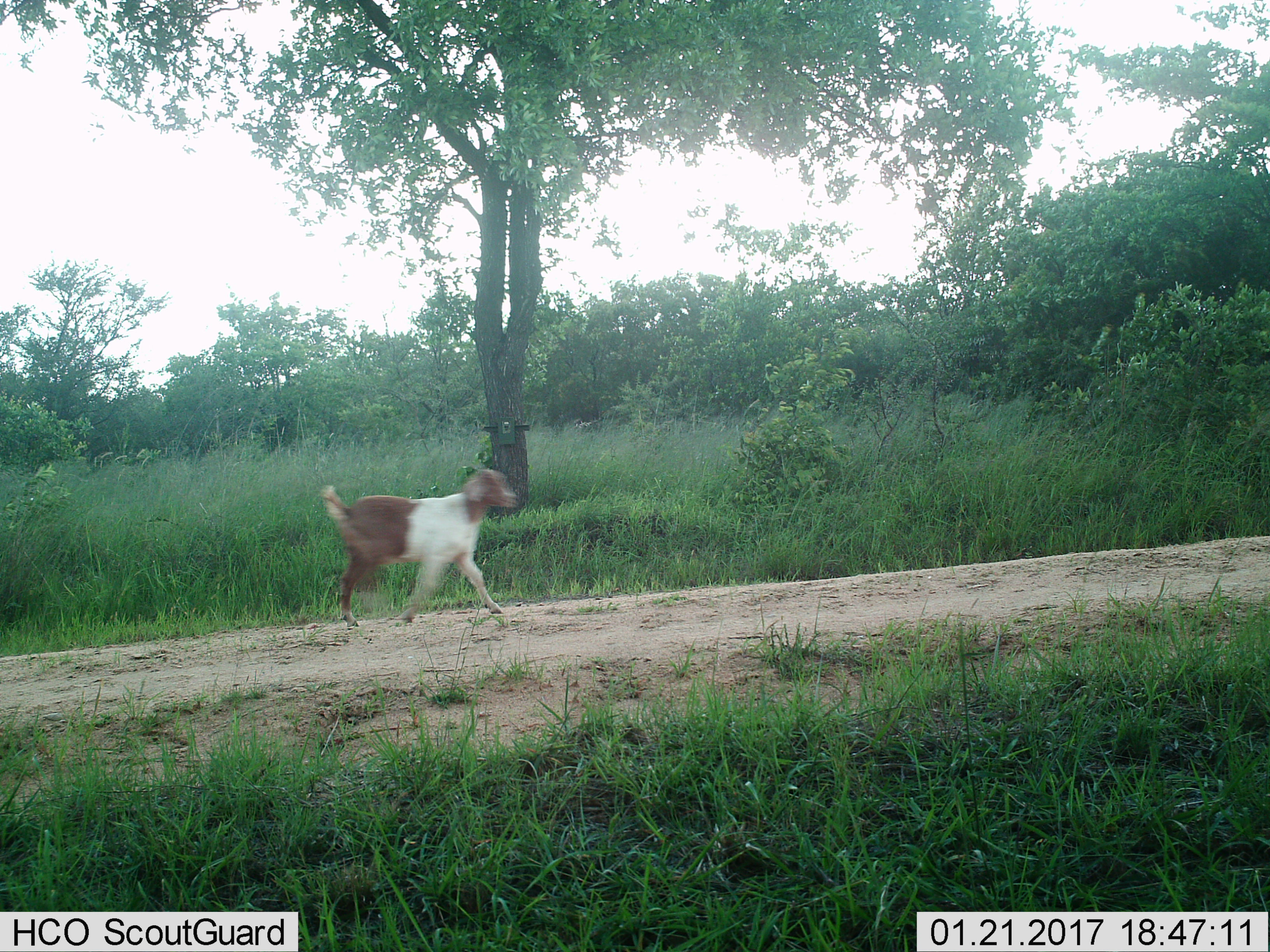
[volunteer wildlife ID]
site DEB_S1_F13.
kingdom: Animalia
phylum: Chordata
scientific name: Vertebrata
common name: domestic animal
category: domesticanimal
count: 1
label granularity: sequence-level